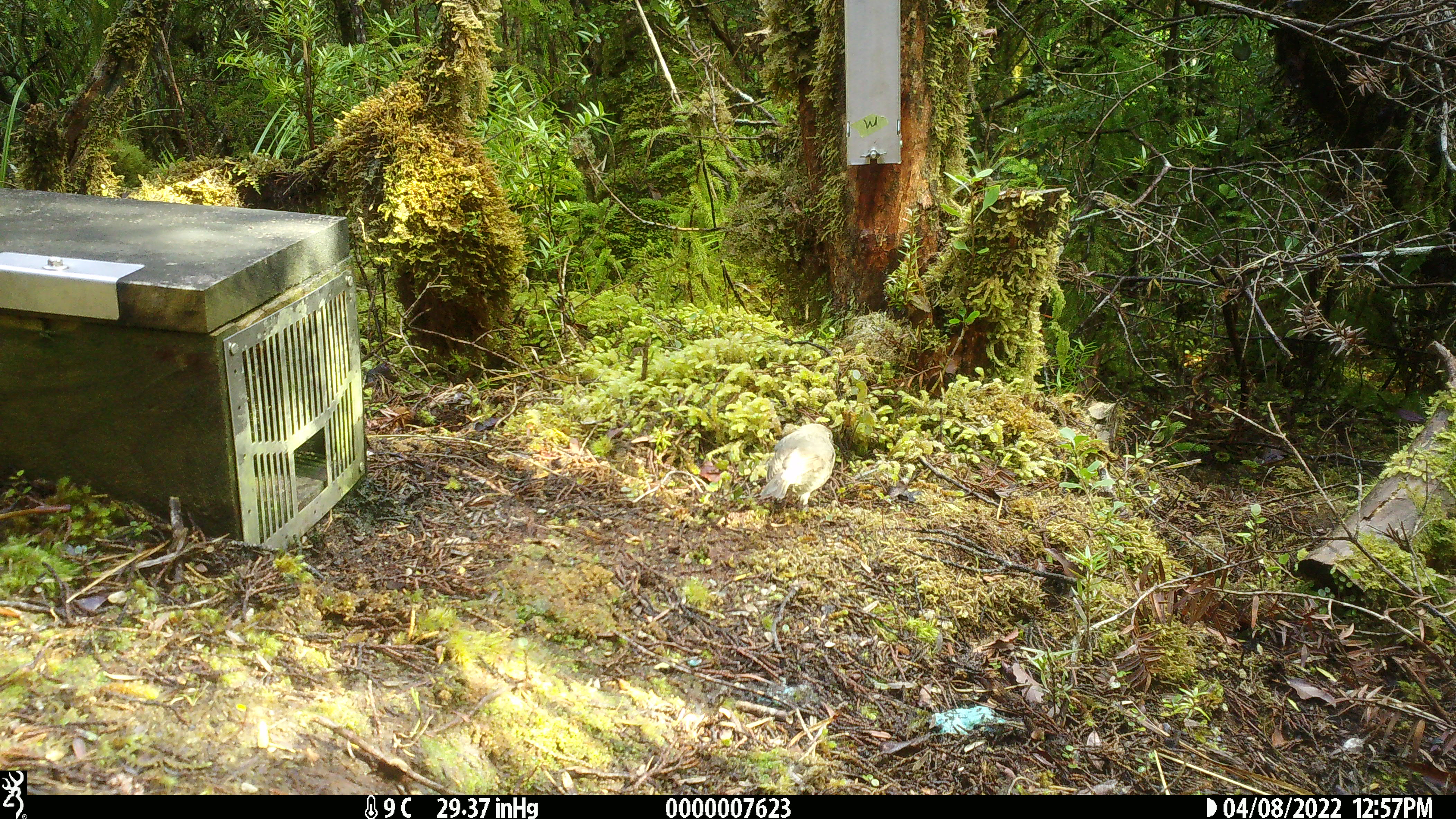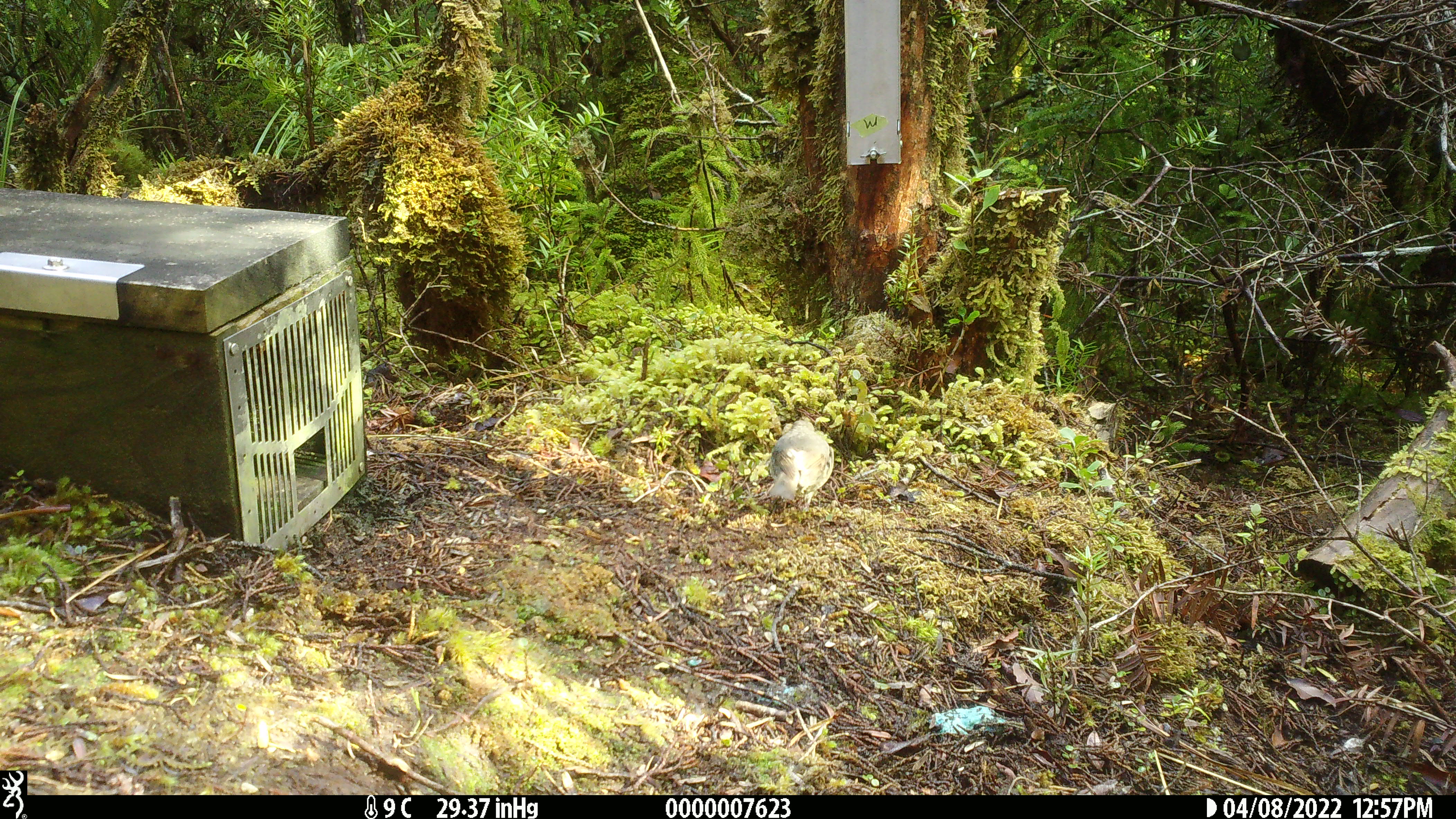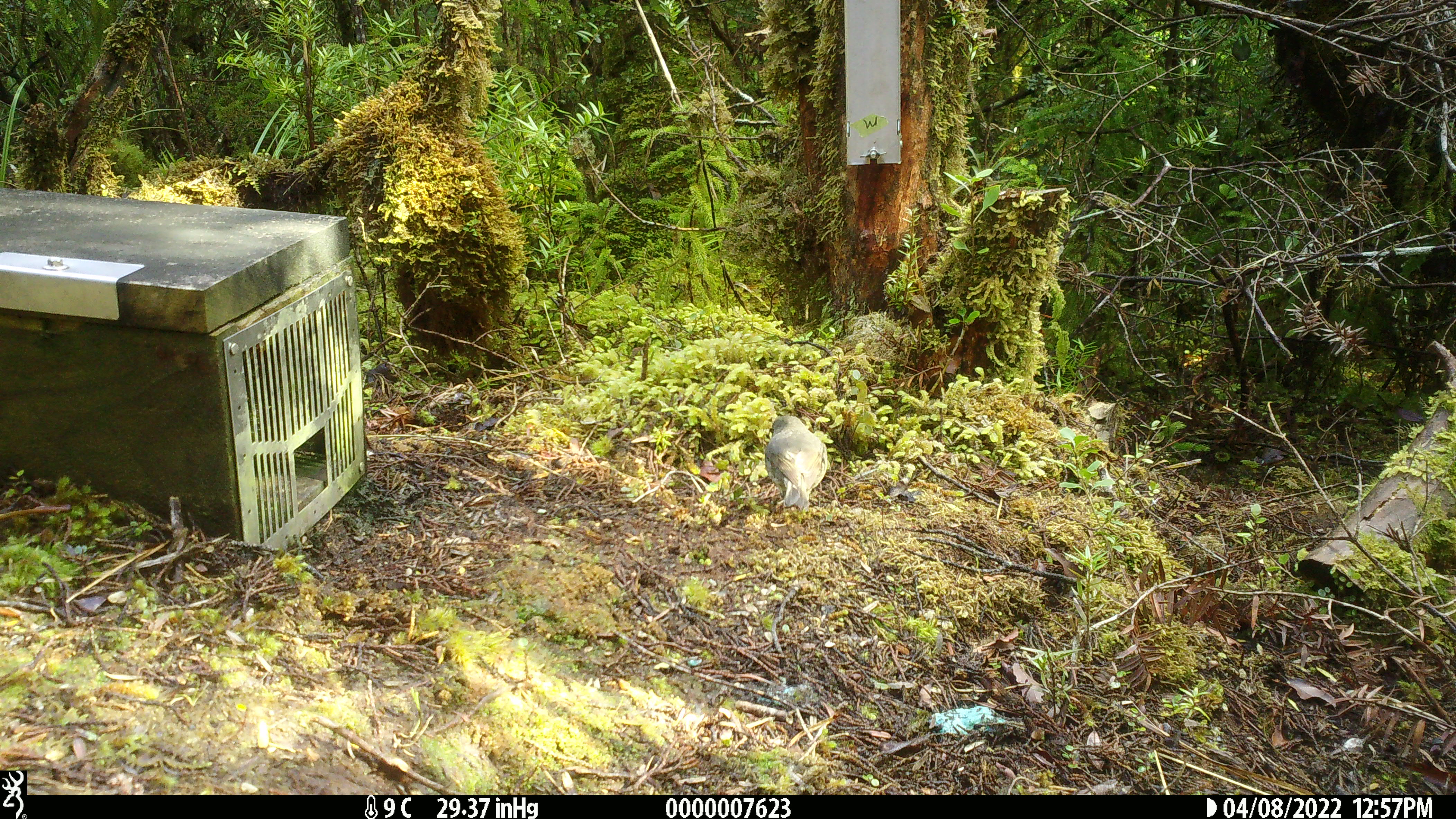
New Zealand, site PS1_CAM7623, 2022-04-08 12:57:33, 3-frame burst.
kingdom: Animalia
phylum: Chordata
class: Aves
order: Passeriformes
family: Petroicidae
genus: Petroica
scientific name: Petroica australis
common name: new zealand robin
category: robin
Robin (new zealand robin) (Petroica australis).